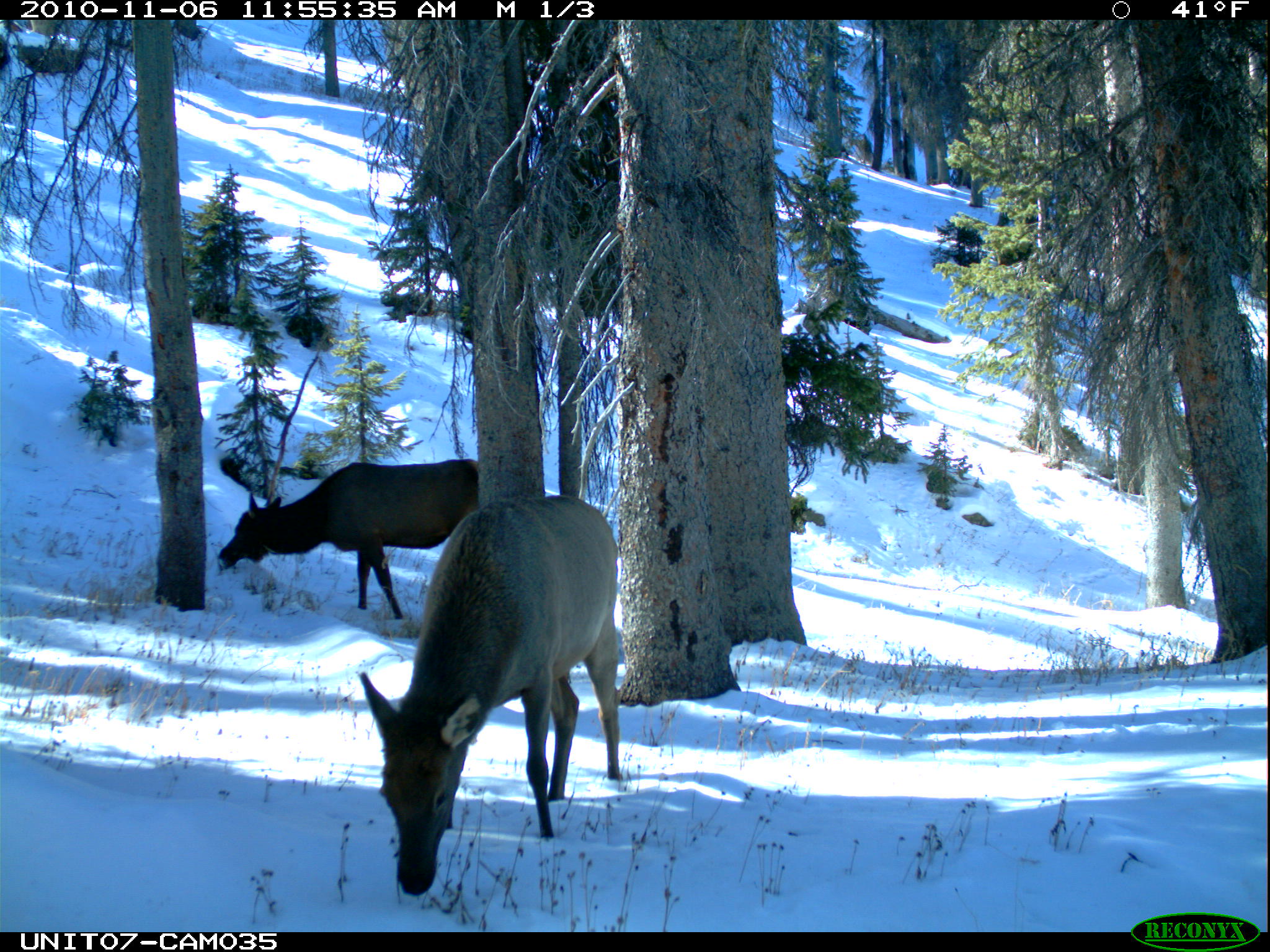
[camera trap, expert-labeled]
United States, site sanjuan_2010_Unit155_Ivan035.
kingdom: Animalia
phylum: Chordata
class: Mammalia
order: Artiodactyla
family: Cervidae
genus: Cervus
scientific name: Cervus elaphus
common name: red deer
Cervus elaphus (red deer).